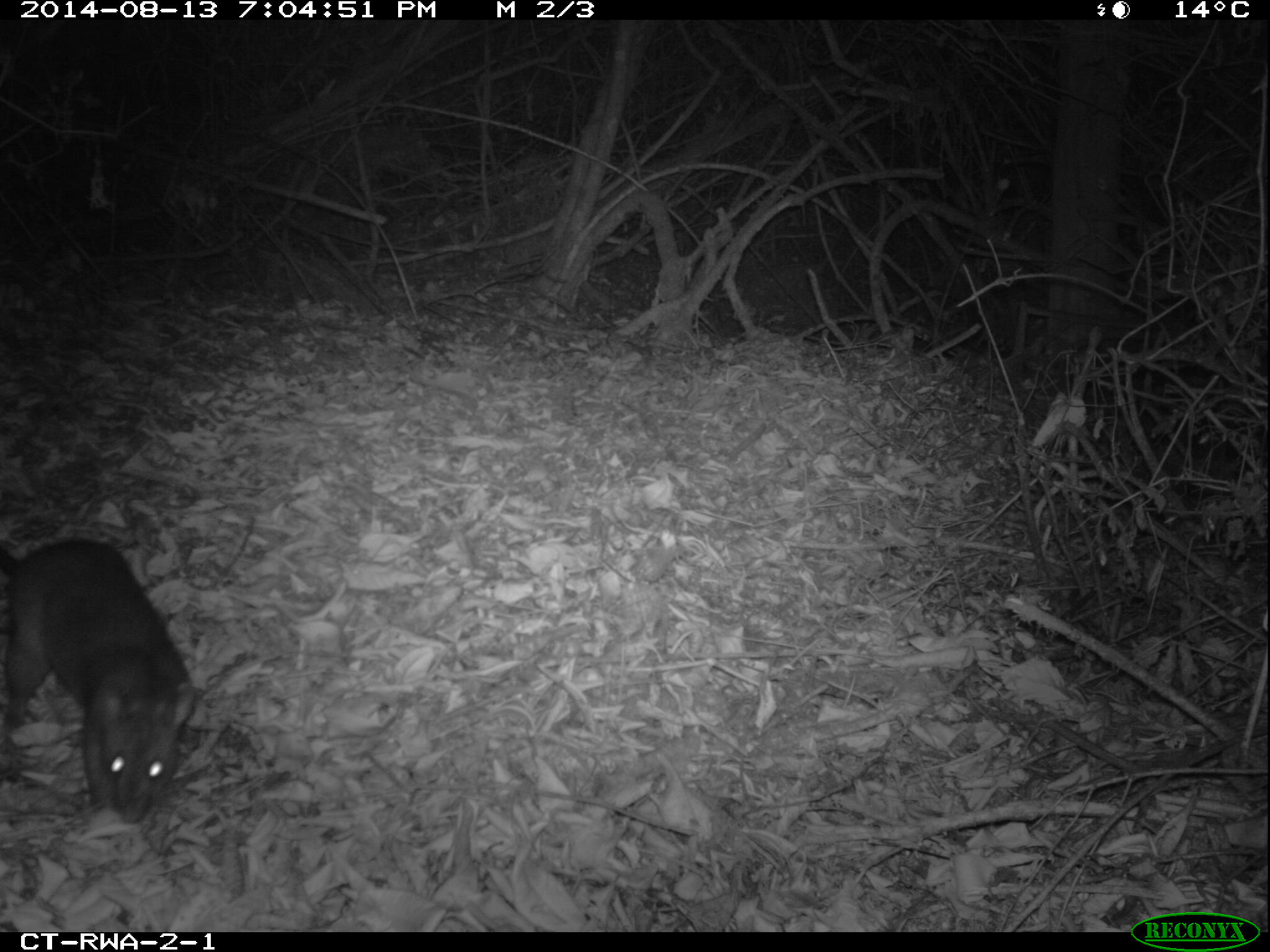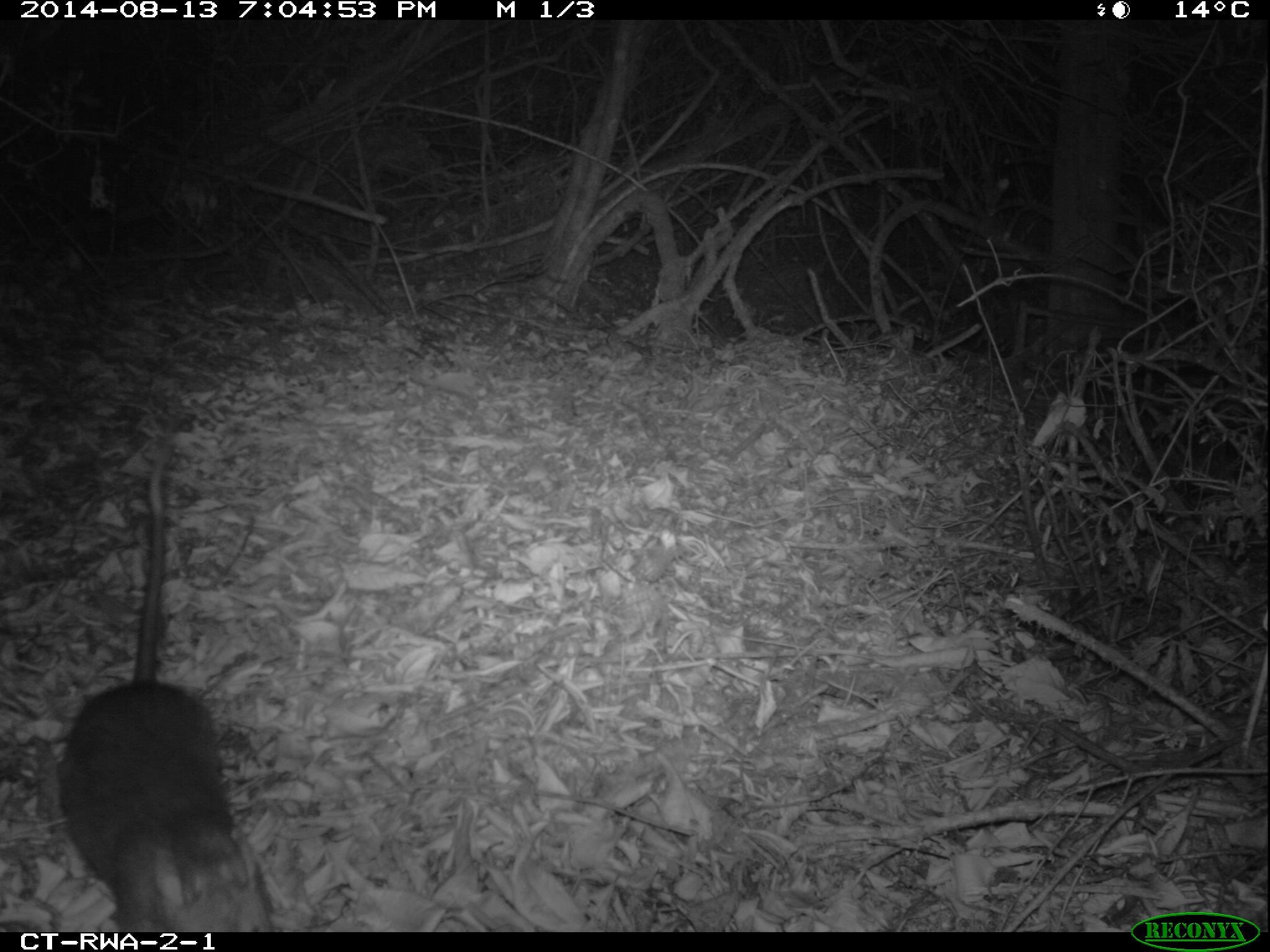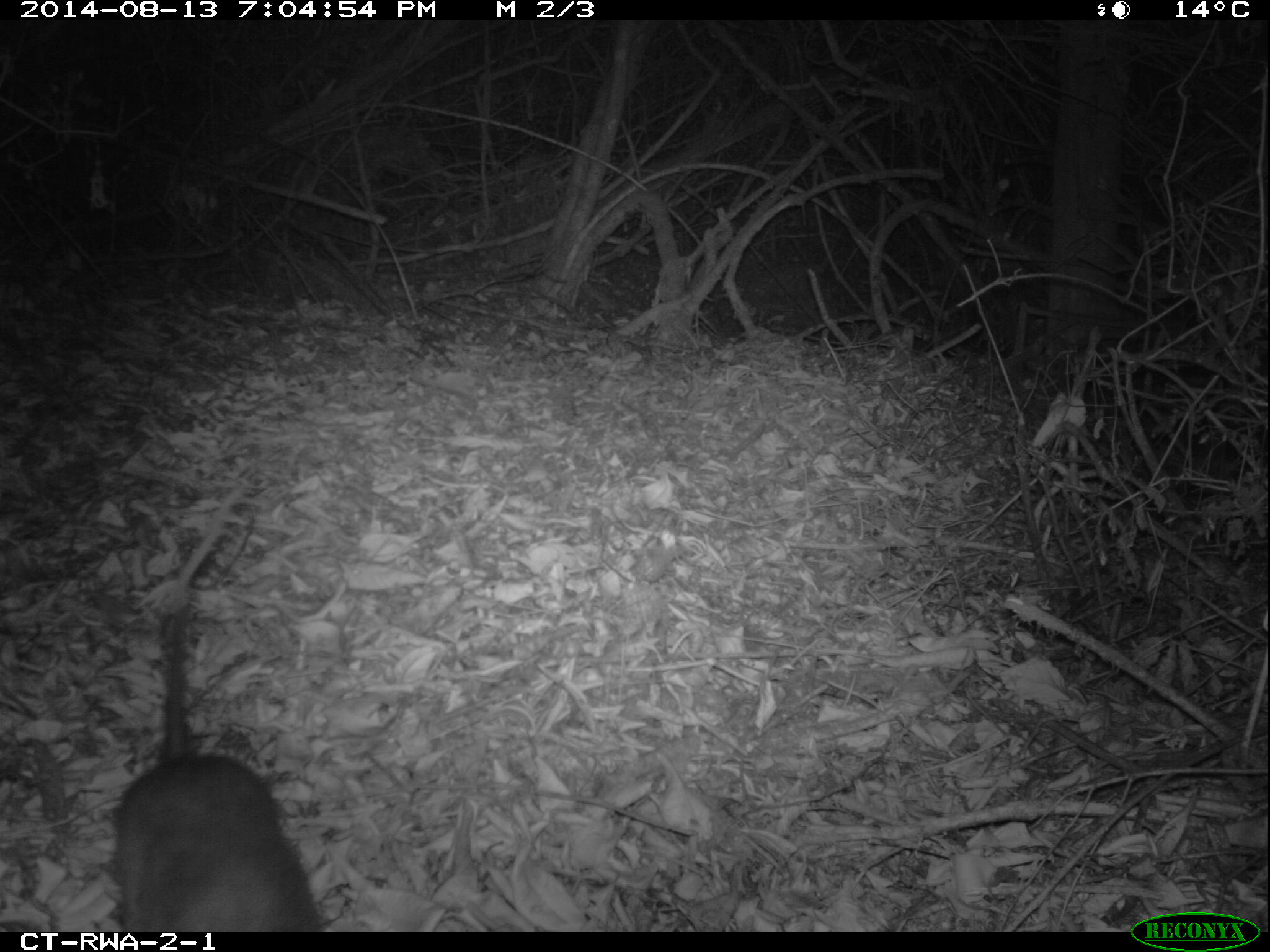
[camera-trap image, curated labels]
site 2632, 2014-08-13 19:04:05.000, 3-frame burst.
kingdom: Animalia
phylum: Chordata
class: Mammalia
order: Rodentia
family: Nesomyidae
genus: Cricetomys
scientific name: Cricetomys gambianus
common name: african giant pouched rat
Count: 1.